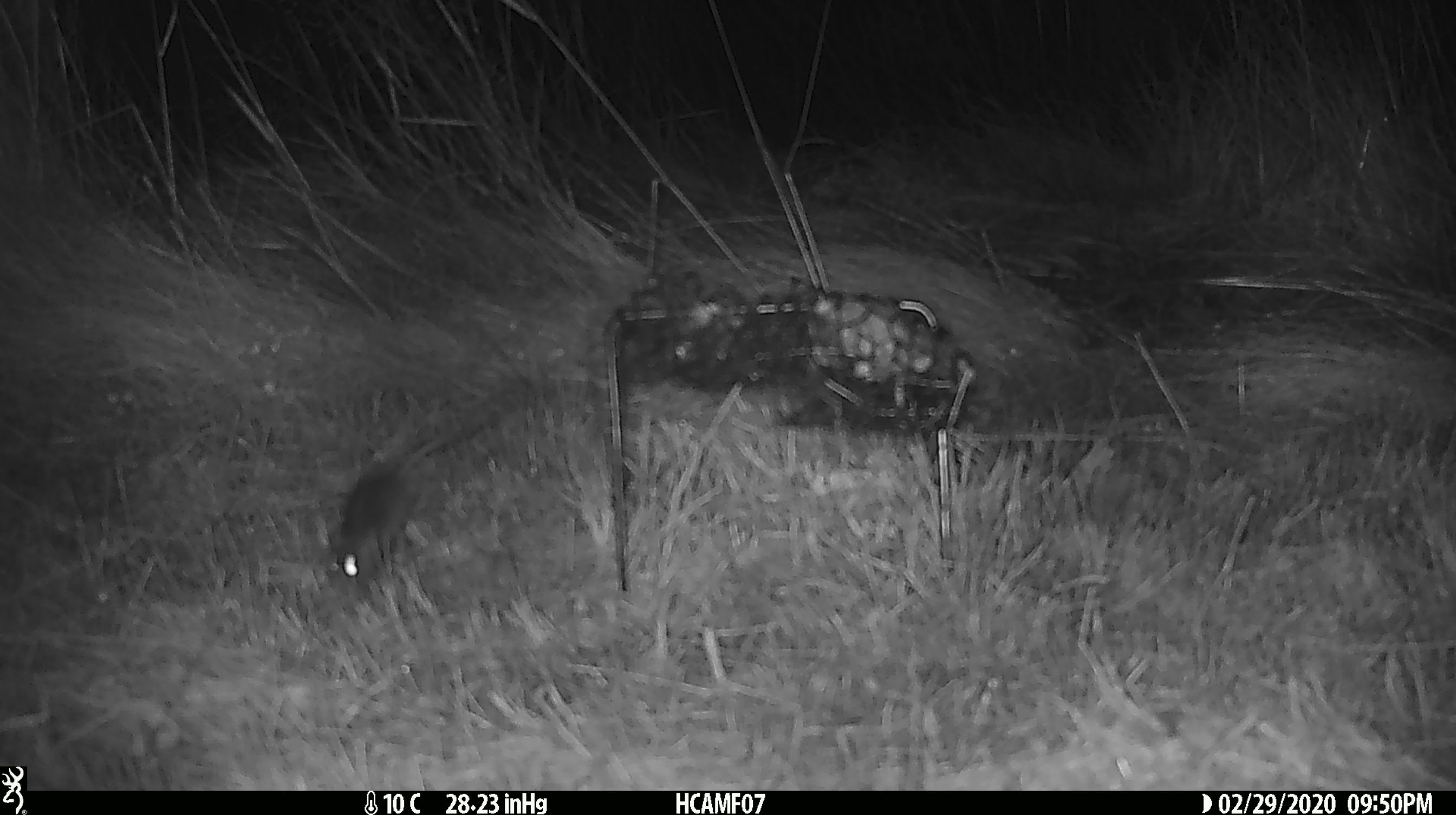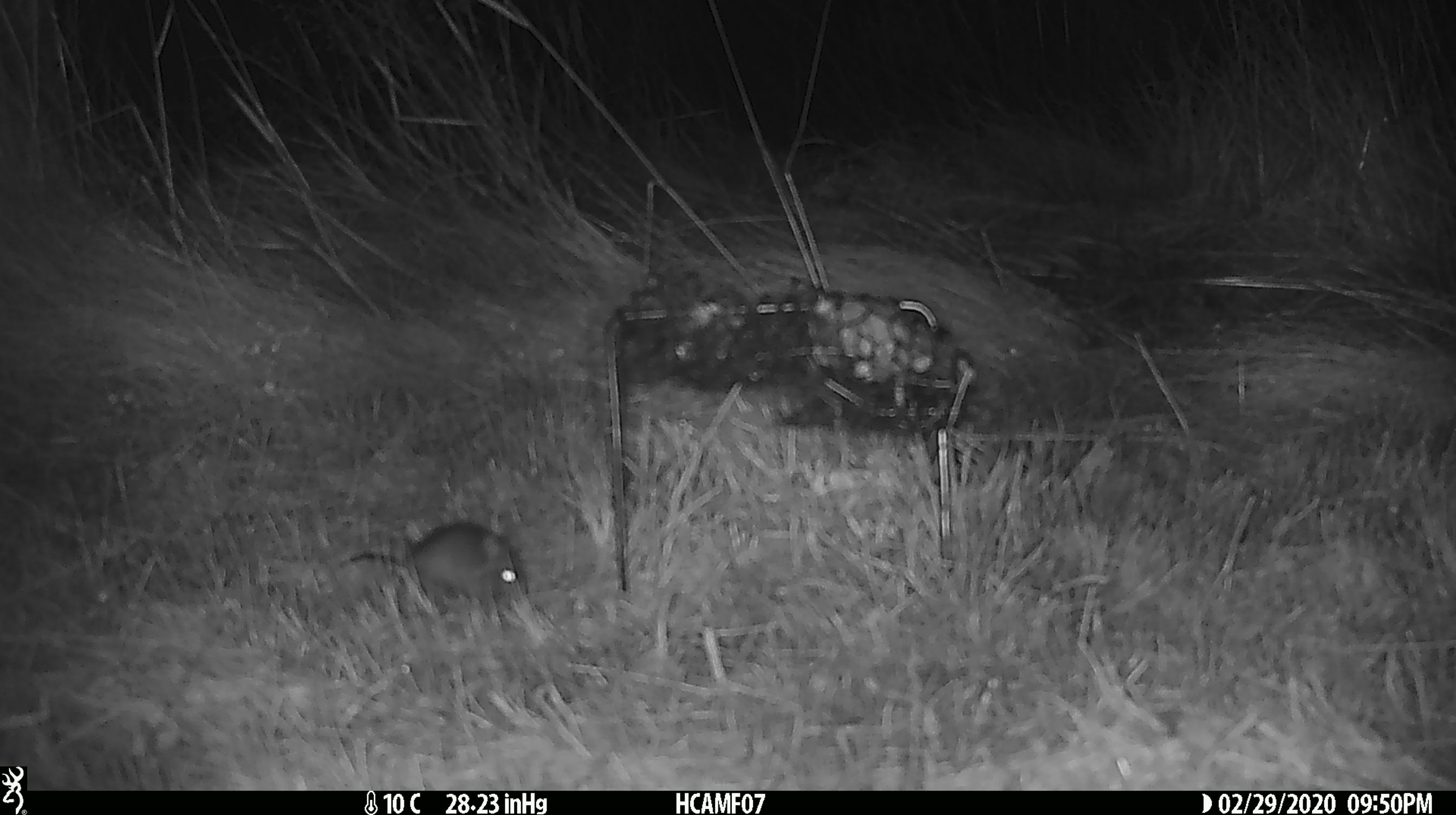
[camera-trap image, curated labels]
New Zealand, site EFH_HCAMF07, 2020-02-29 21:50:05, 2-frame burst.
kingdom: Animalia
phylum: Chordata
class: Mammalia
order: Rodentia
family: Muridae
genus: Mus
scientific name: Mus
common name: mouse